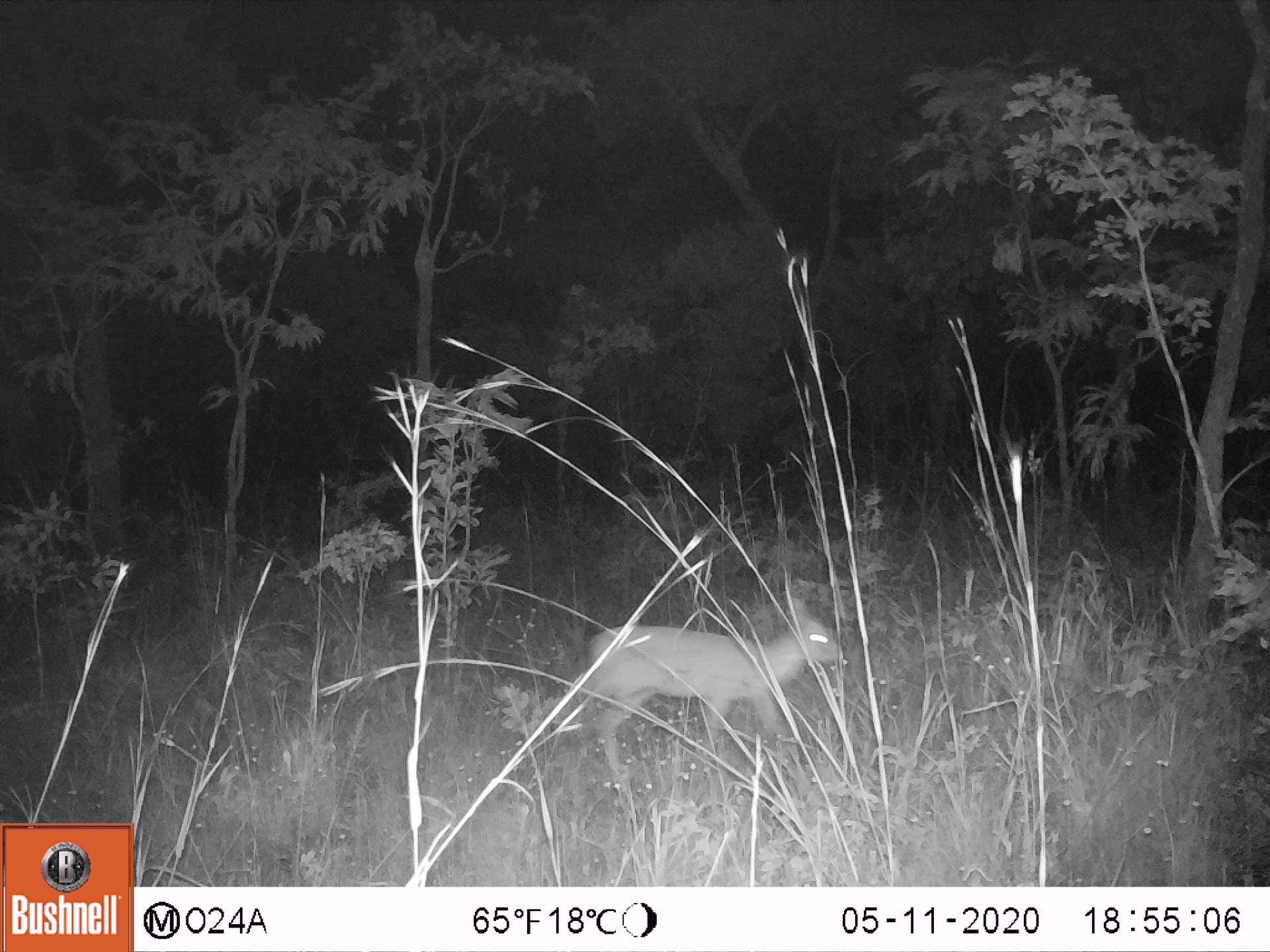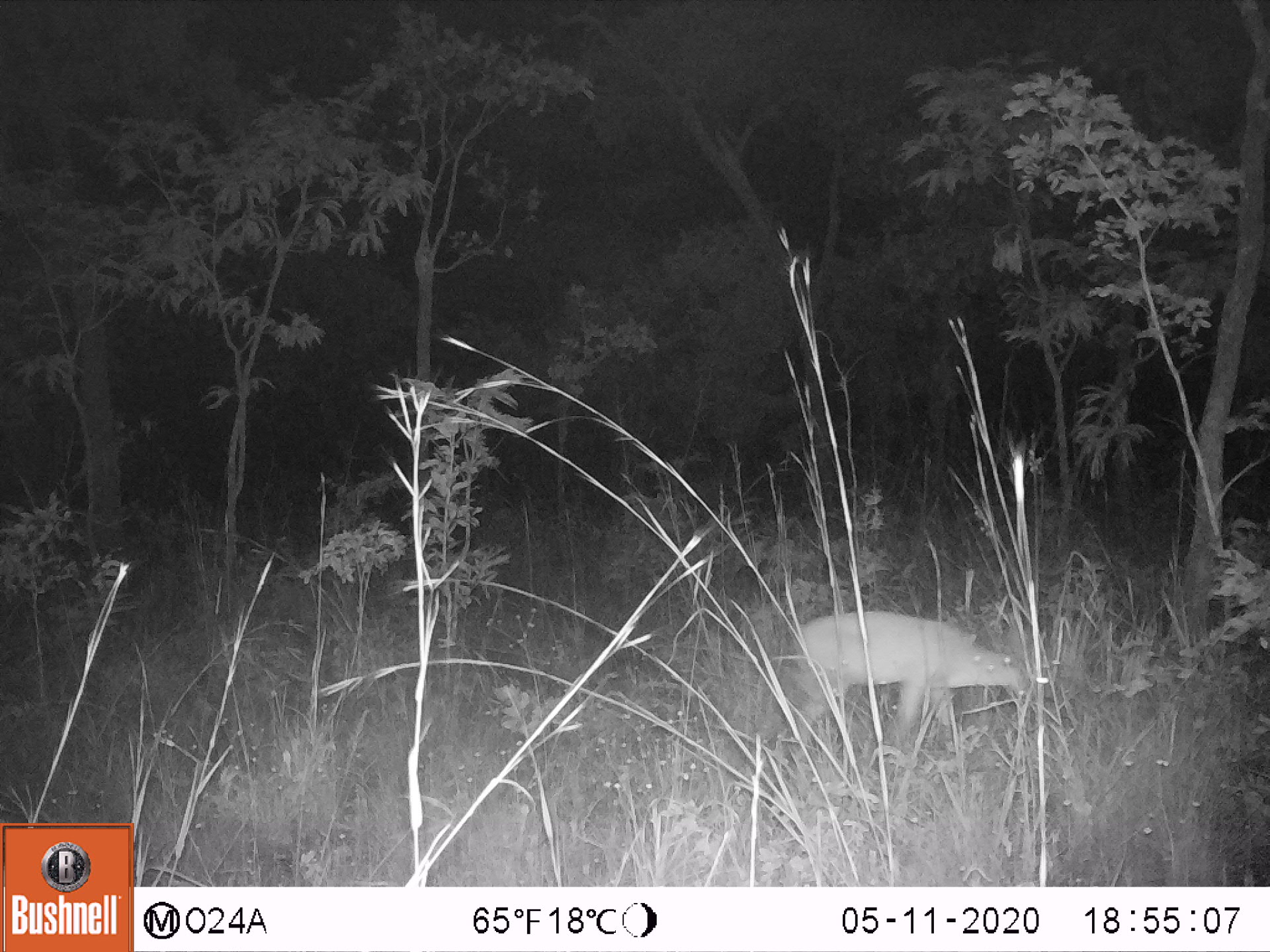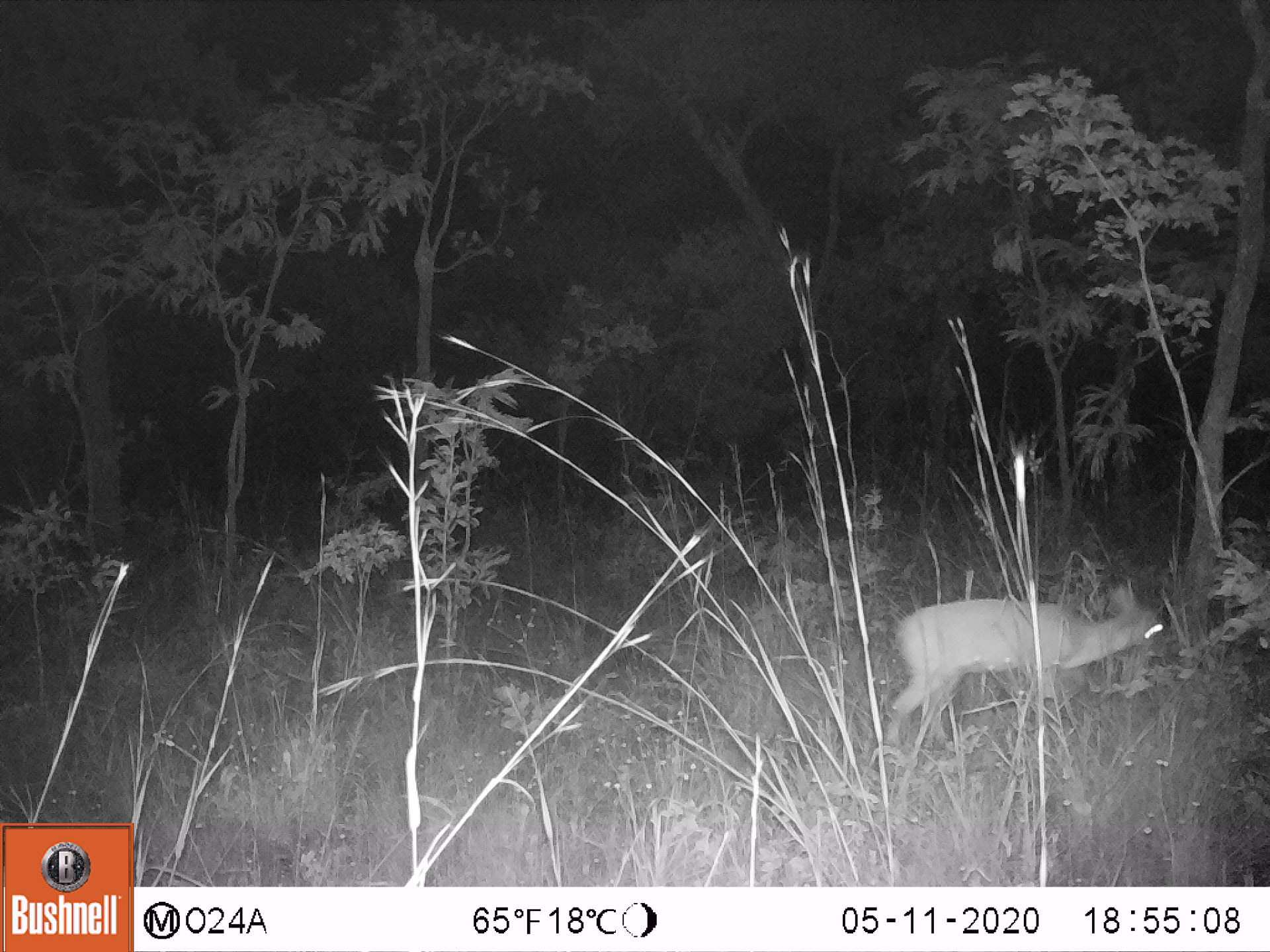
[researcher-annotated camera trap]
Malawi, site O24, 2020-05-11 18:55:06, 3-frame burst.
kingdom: Animalia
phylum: Chordata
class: Mammalia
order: Artiodactyla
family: Bovidae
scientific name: Antilopinae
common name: small antelope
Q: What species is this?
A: Small antelope (Antilopinae).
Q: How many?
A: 1.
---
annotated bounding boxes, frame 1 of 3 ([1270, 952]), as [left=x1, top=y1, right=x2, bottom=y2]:
small antelope: [left=538, top=589, right=856, bottom=800]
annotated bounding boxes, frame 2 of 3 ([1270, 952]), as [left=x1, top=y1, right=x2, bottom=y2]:
small antelope: [left=770, top=598, right=1065, bottom=768]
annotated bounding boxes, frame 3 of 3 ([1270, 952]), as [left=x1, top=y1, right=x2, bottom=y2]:
small antelope: [left=867, top=579, right=1173, bottom=769]